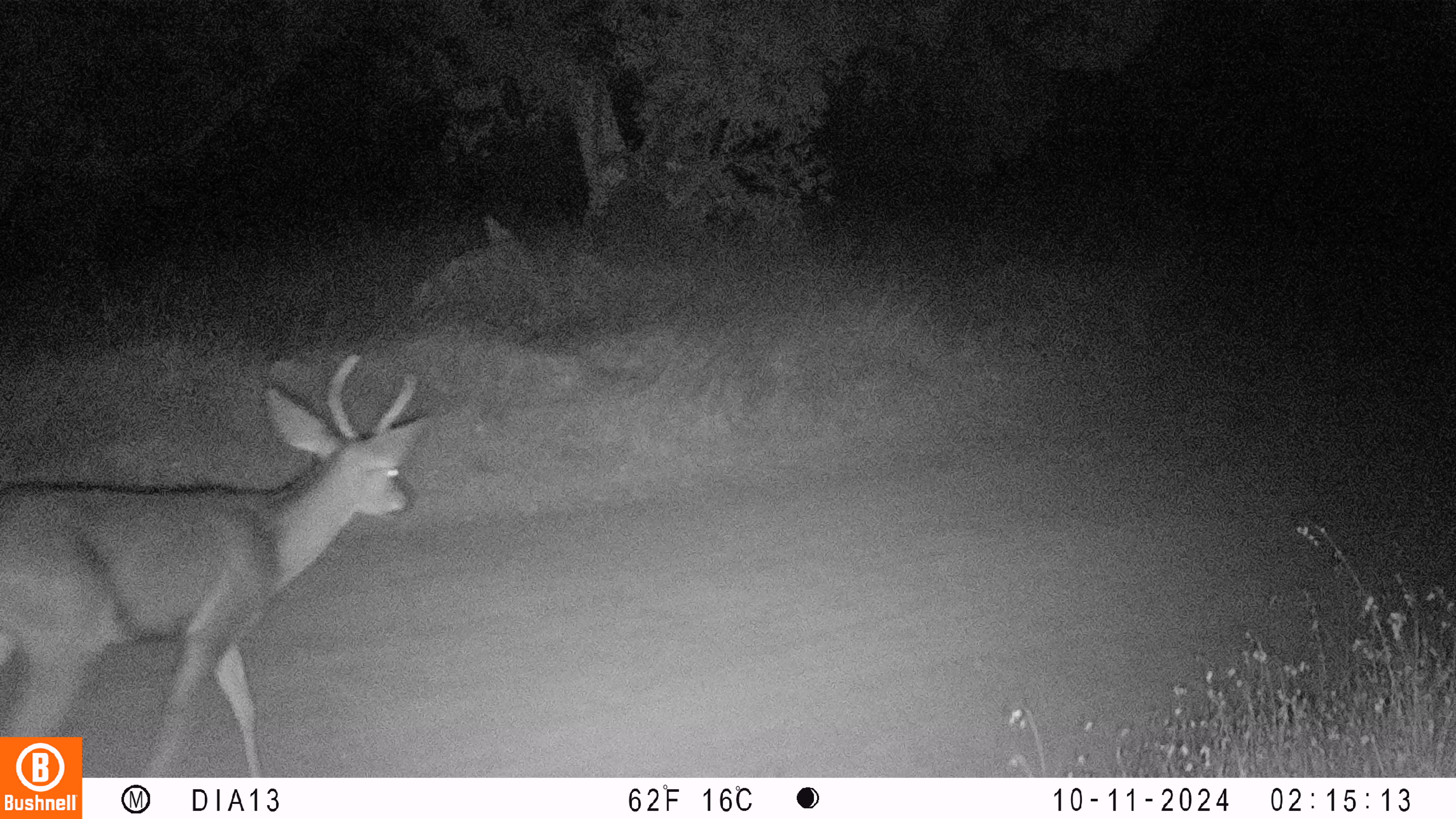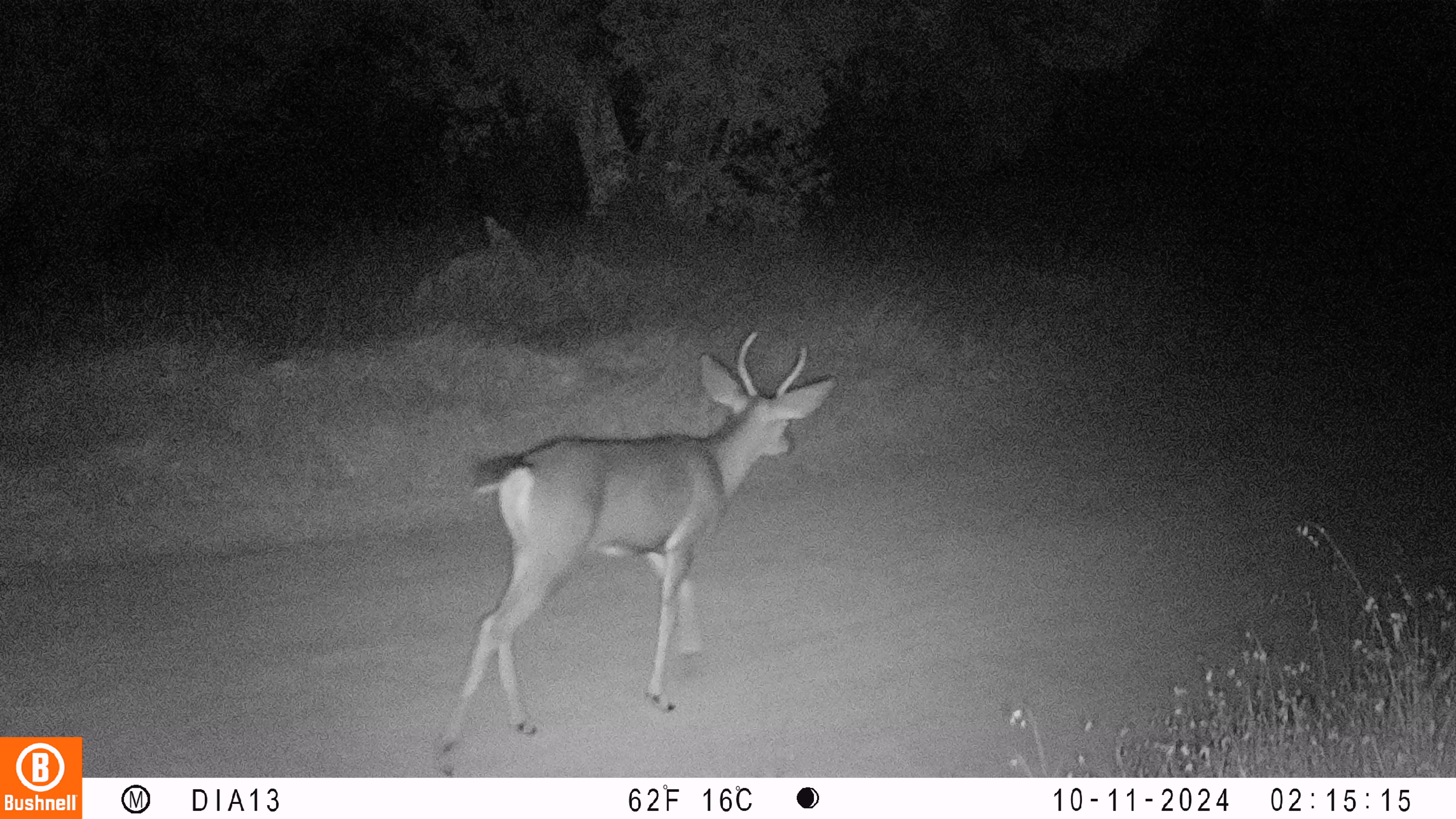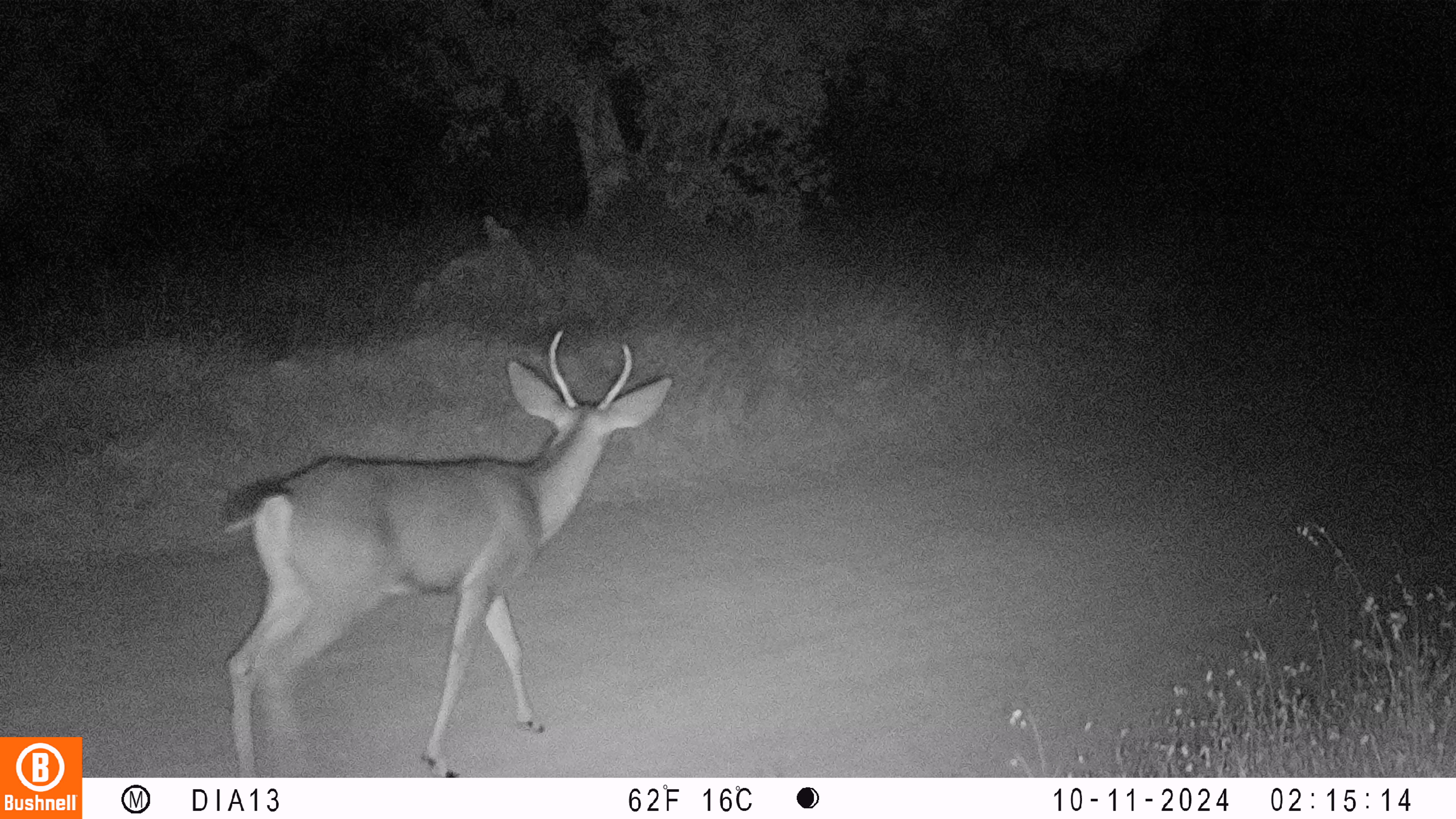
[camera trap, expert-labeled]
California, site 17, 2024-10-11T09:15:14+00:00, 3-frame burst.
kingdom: Animalia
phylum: Chordata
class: Mammalia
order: Artiodactyla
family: Cervidae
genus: Odocoileus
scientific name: Odocoileus hemionus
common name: mule deer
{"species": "mule deer (Odocoileus hemionus)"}